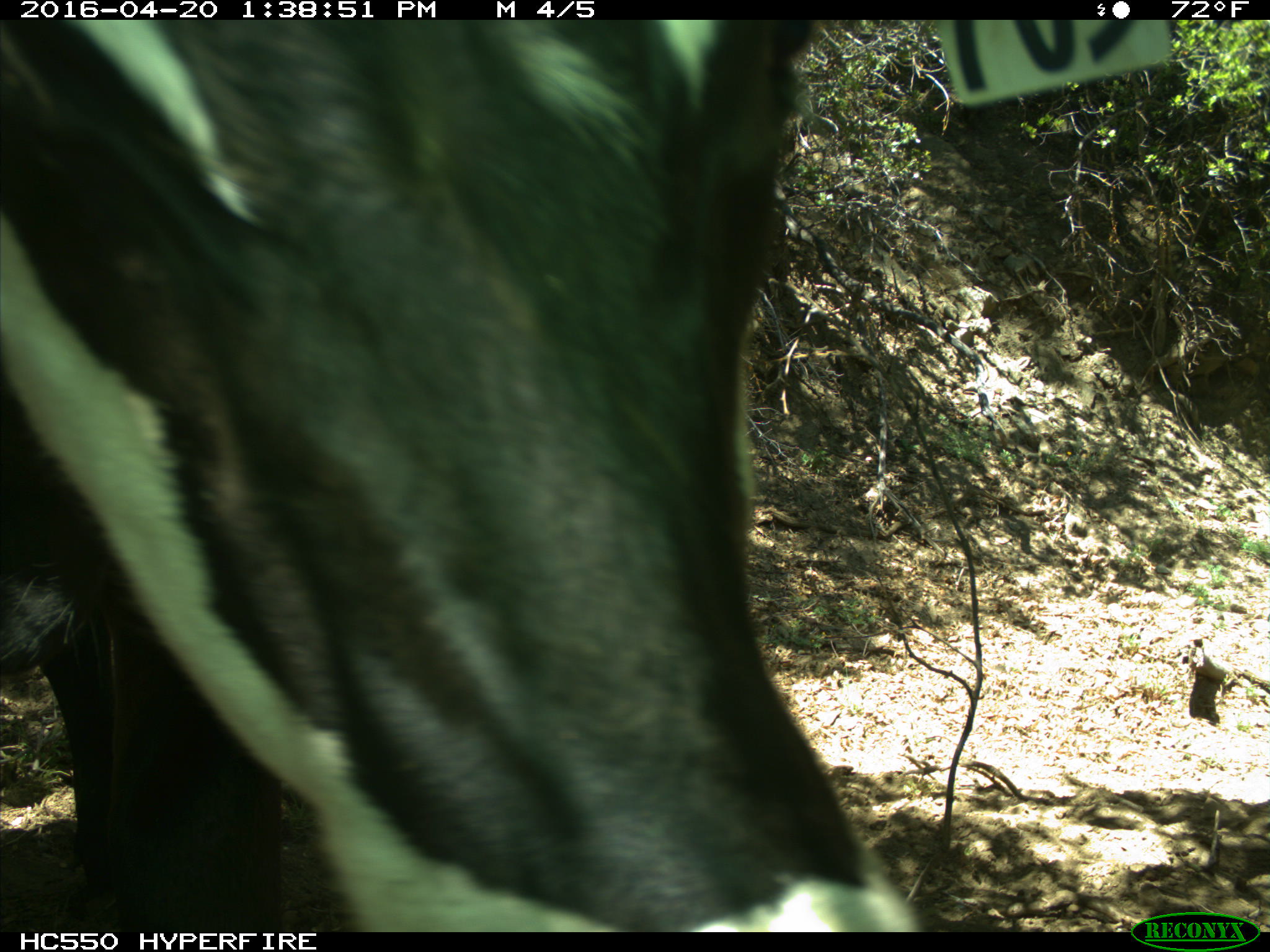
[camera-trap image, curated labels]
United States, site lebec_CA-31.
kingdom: Animalia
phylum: Chordata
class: Mammalia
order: Artiodactyla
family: Bovidae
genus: Bos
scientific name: Bos taurus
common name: domestic cow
Bos taurus (domestic cow).